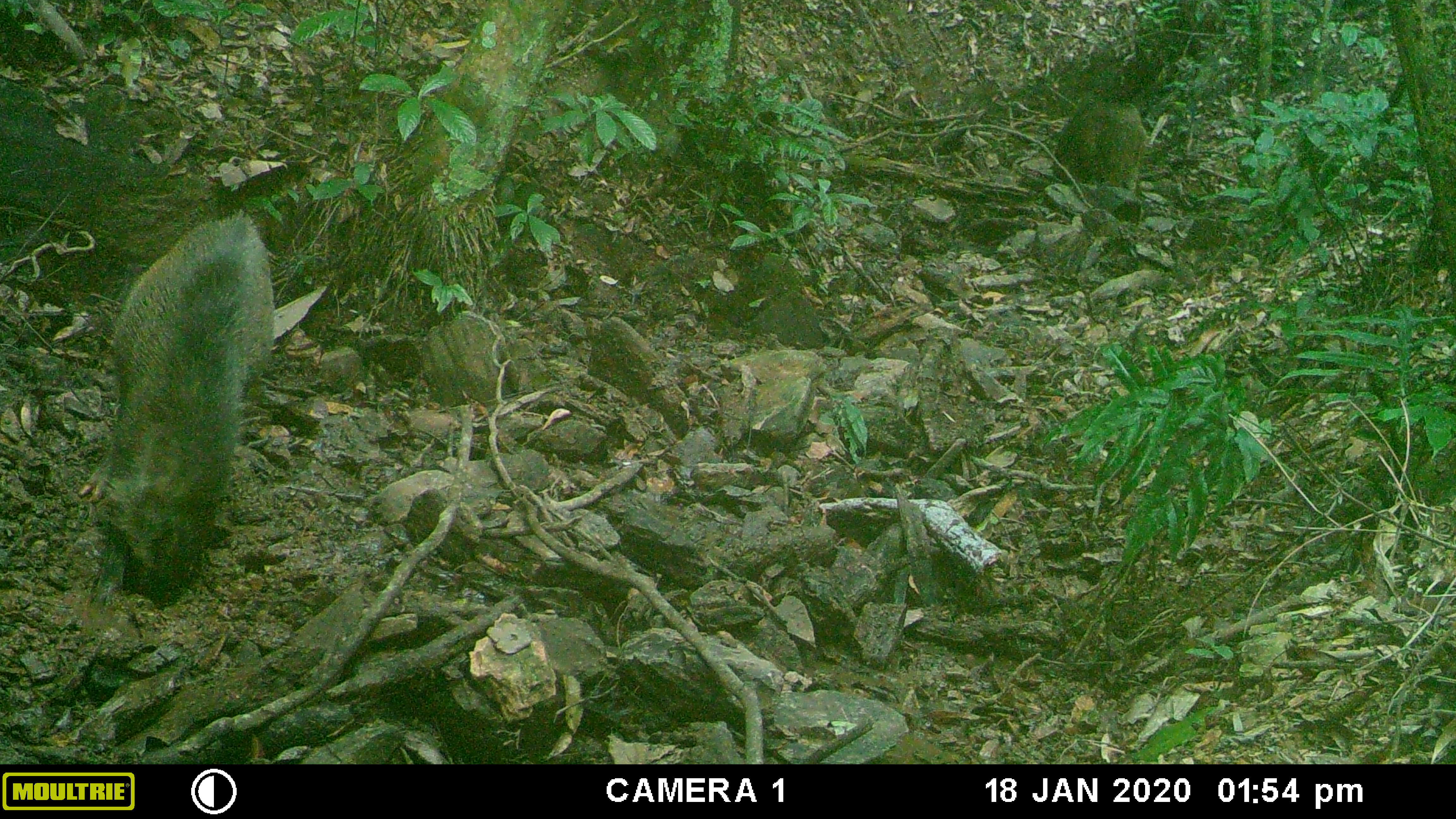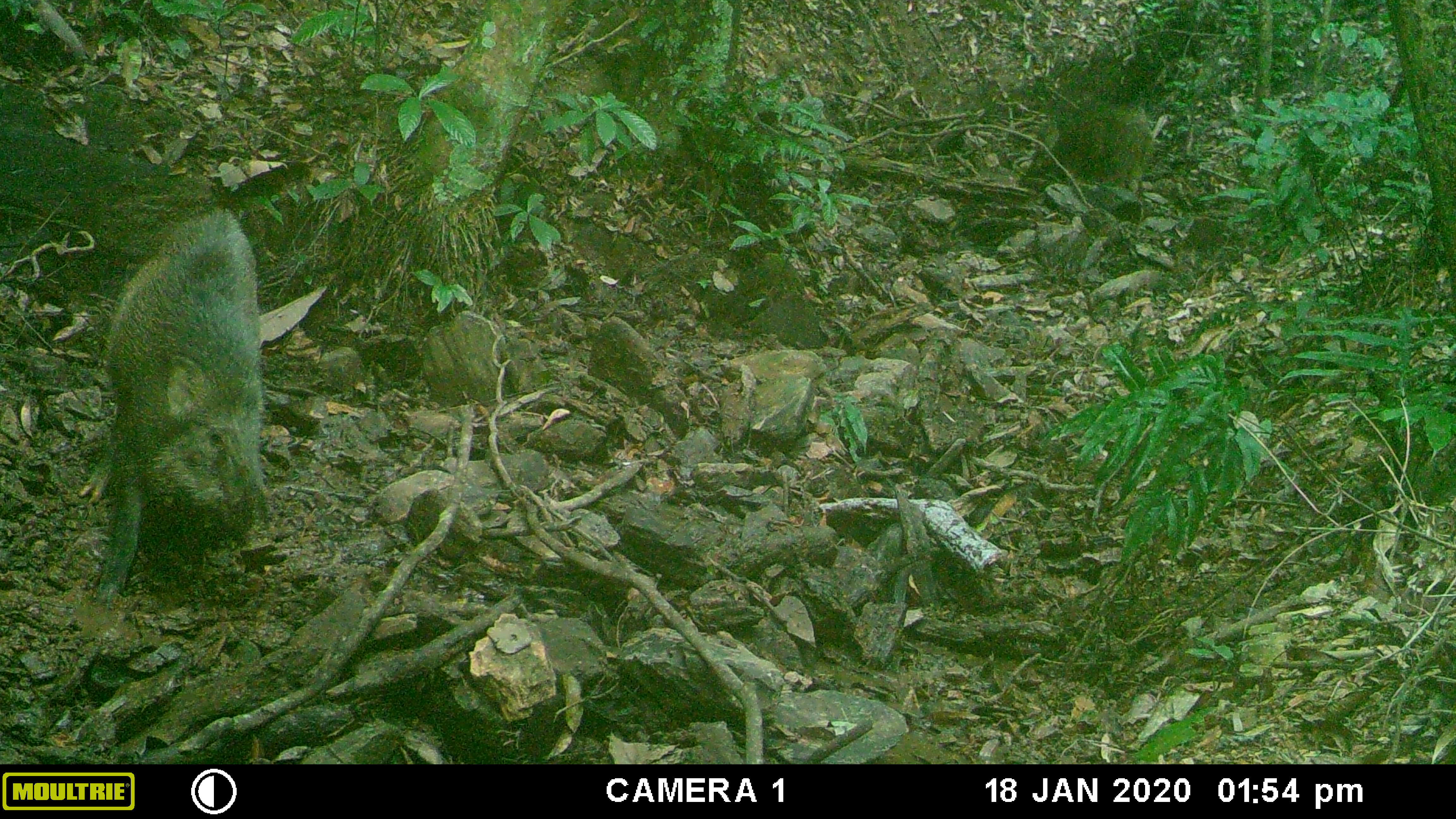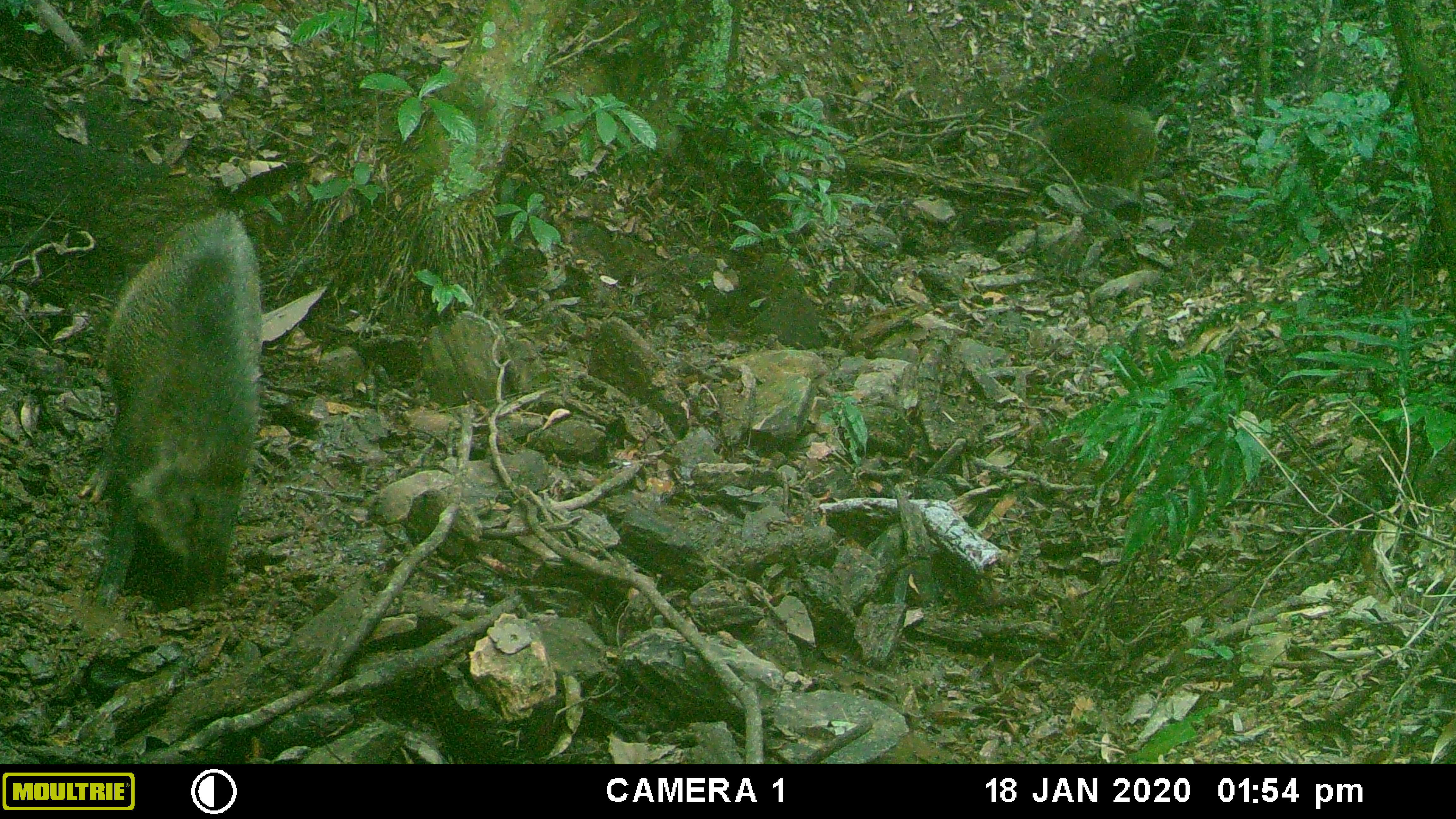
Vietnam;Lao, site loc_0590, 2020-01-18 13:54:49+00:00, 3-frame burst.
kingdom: Animalia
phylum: Chordata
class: Mammalia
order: Artiodactyla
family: Suidae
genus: Sus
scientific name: Sus scrofa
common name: eurasian wild pig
Eurasian wild pig (Sus scrofa). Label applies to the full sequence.